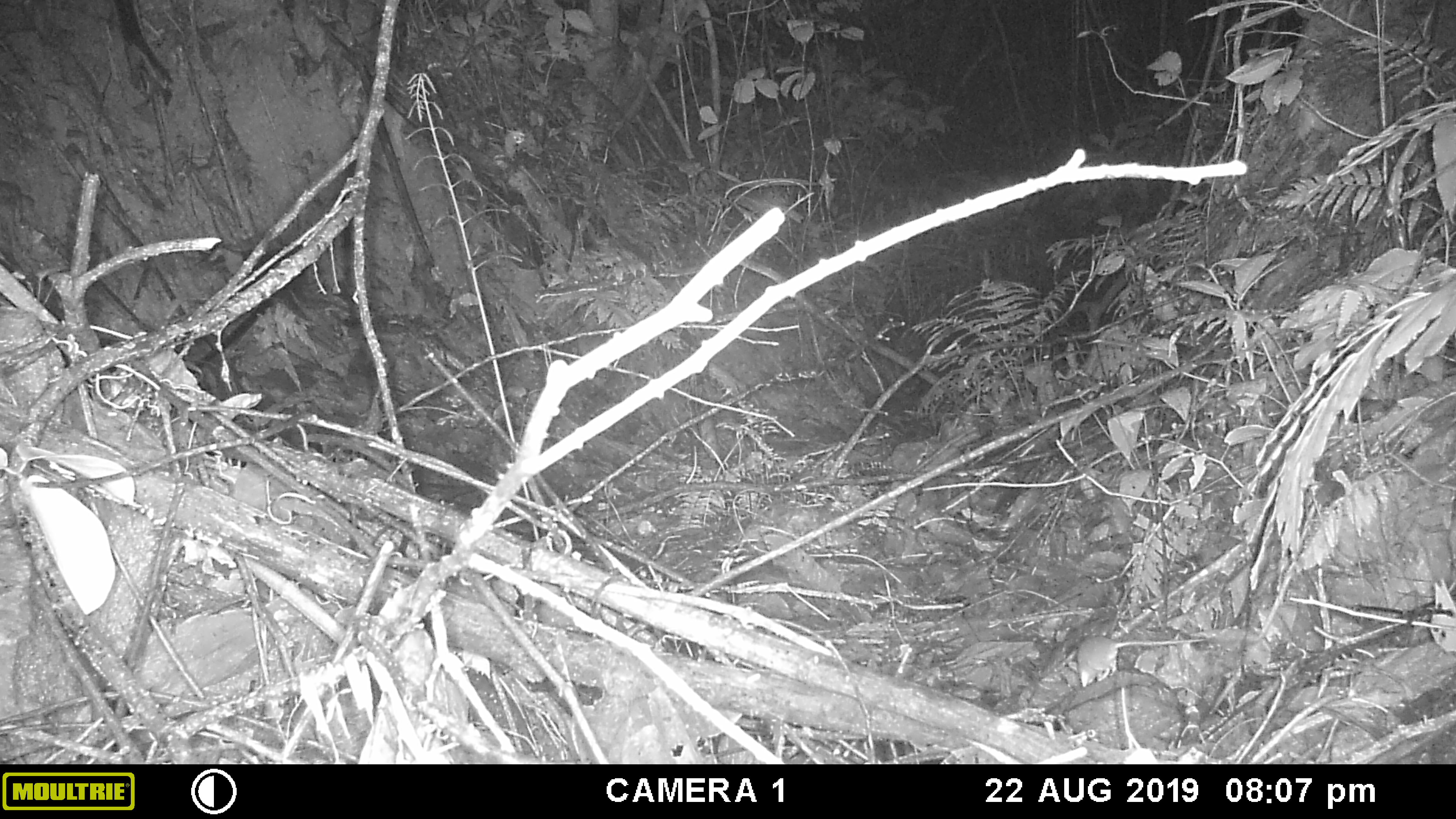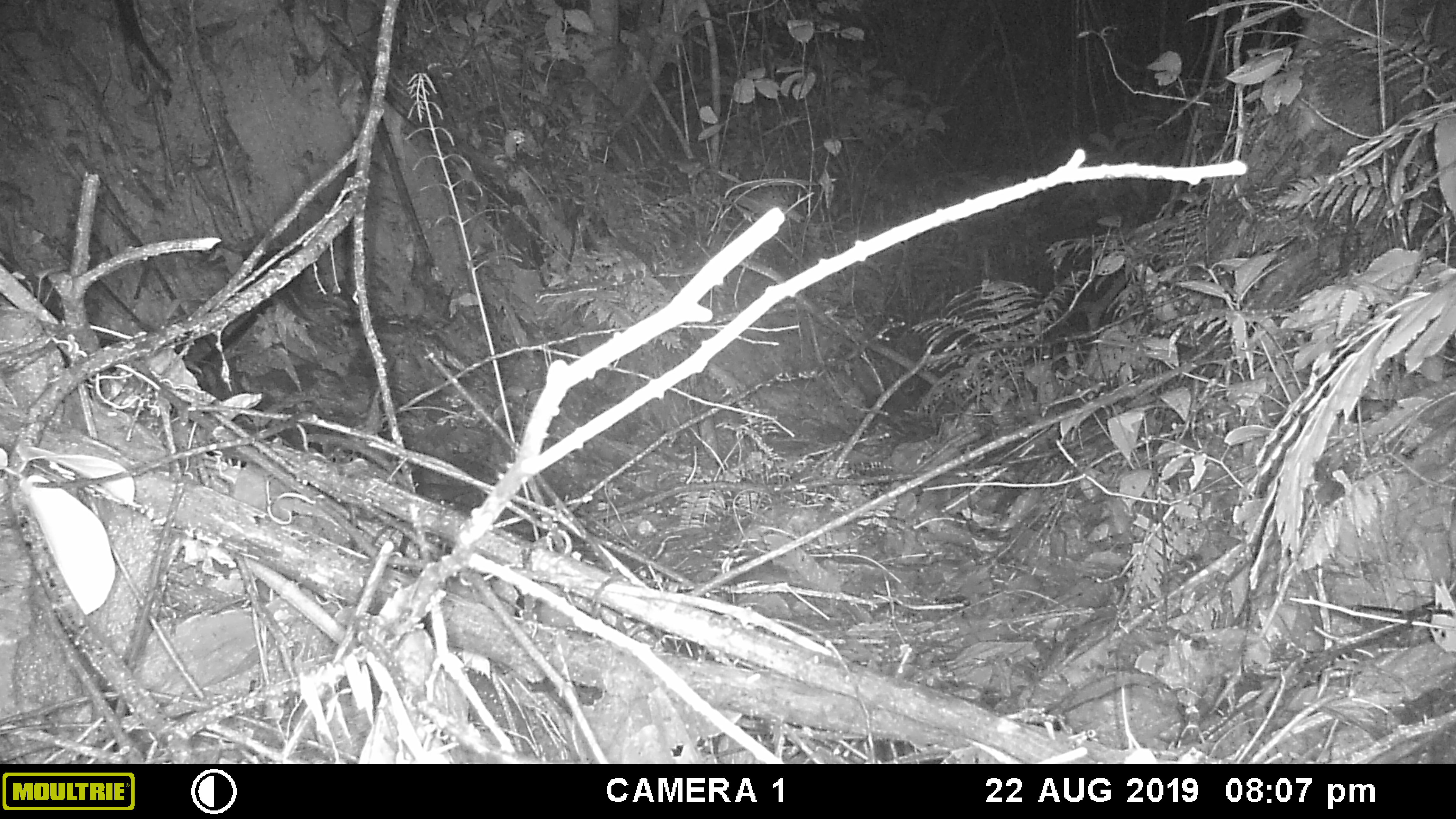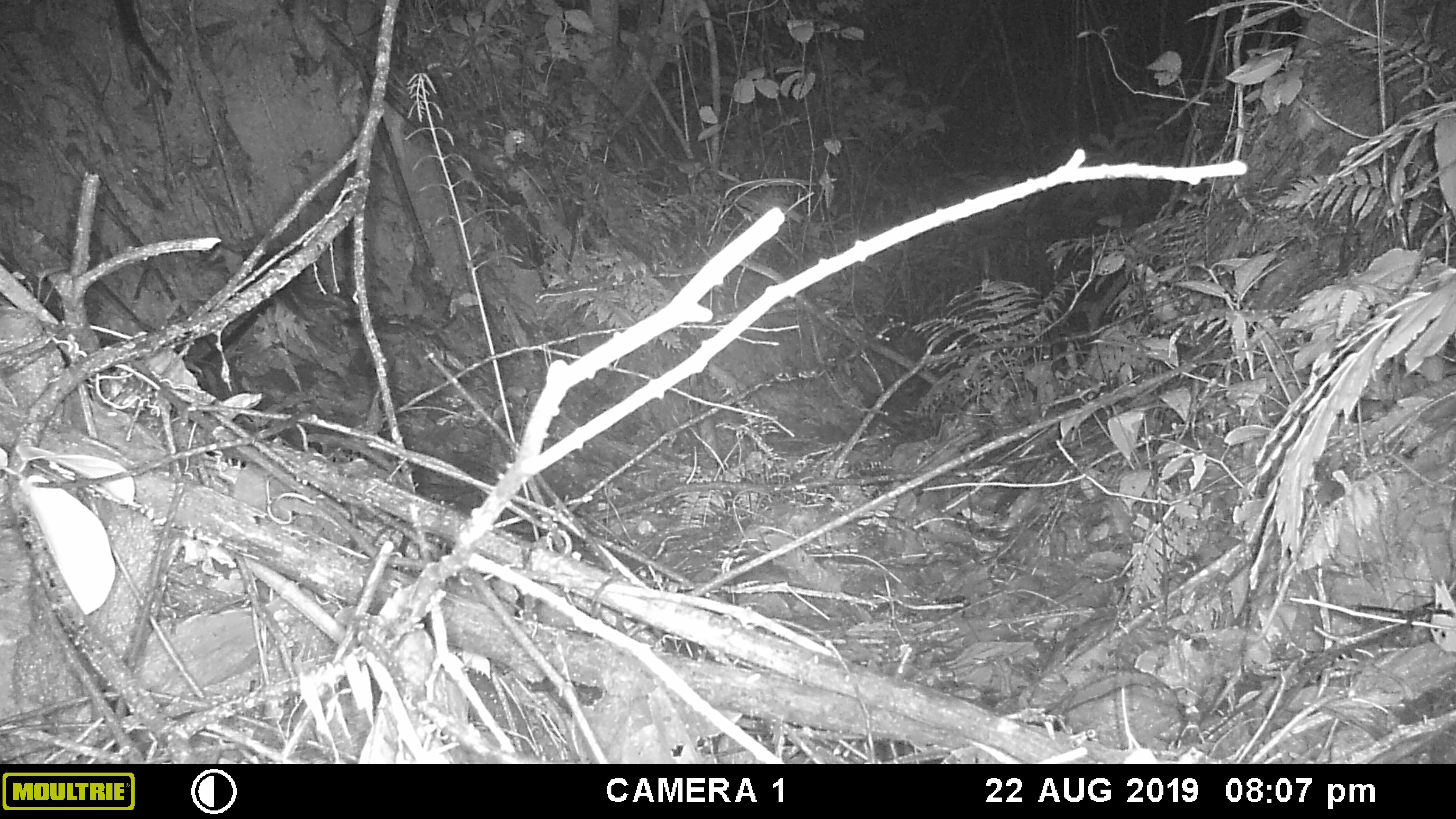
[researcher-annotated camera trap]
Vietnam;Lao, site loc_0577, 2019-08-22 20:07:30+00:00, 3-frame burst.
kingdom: Animalia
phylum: Chordata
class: Mammalia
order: Rodentia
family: Muridae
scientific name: Muridae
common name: old-world mice and rats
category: unidentified murid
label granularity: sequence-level